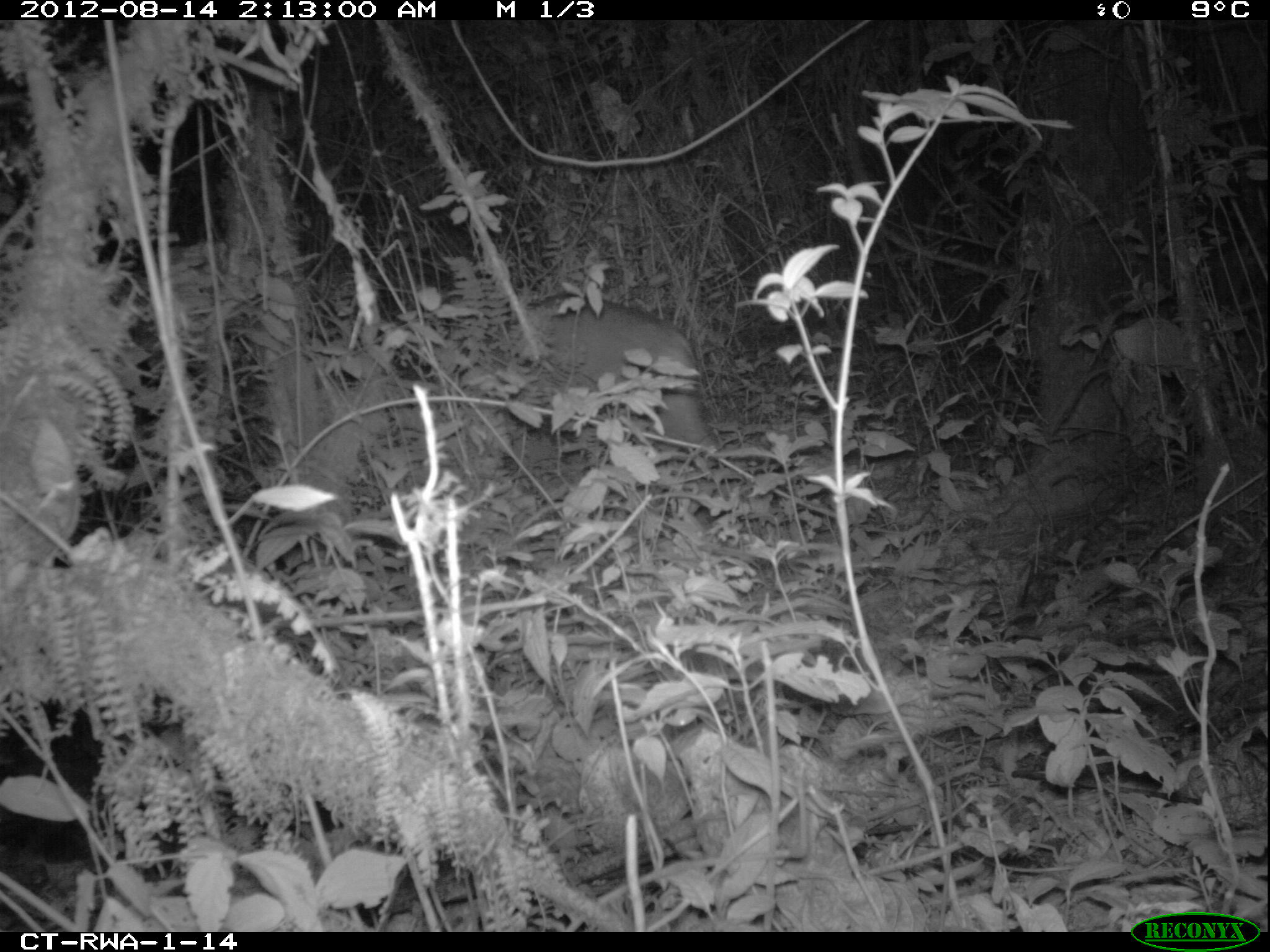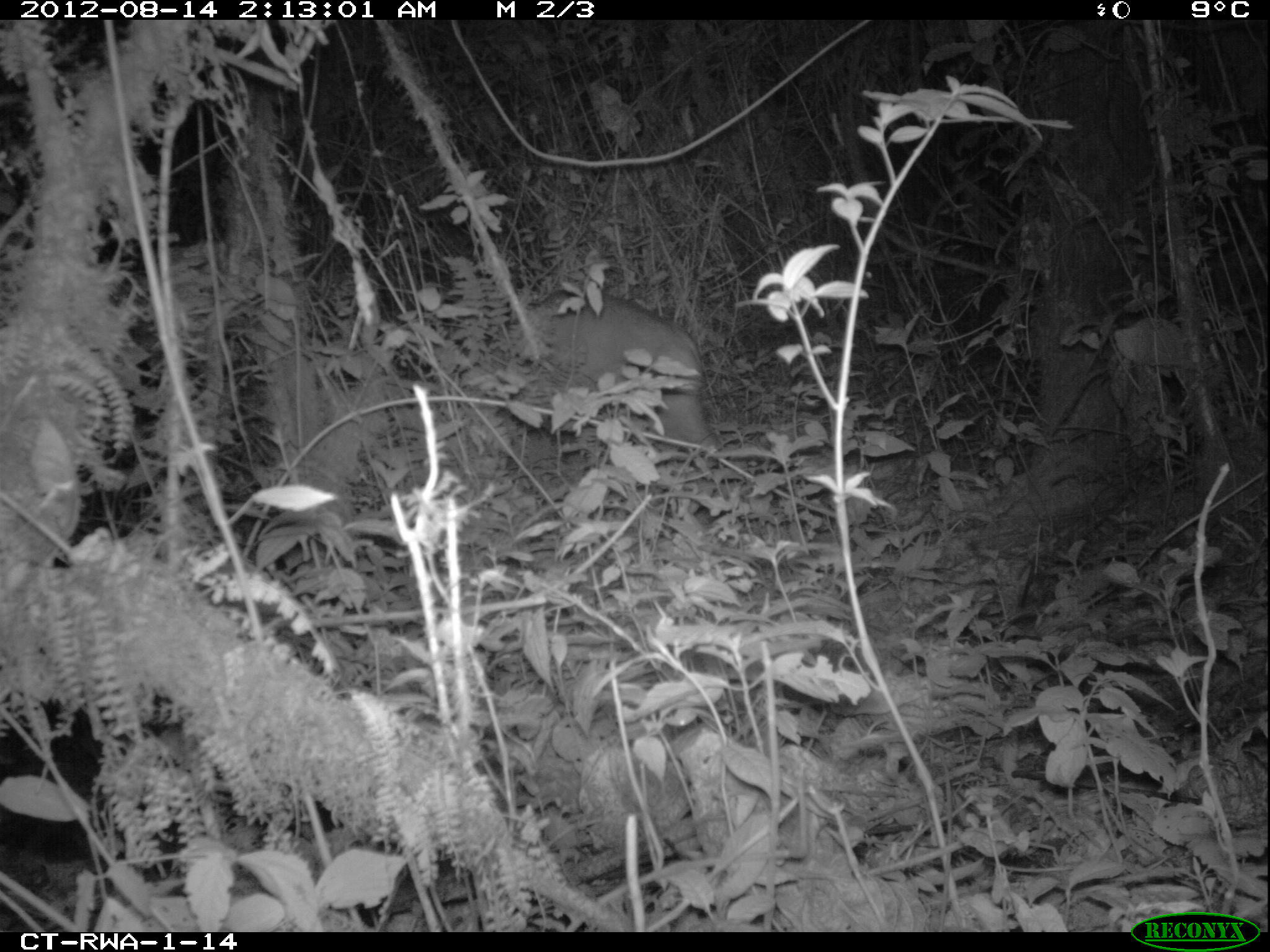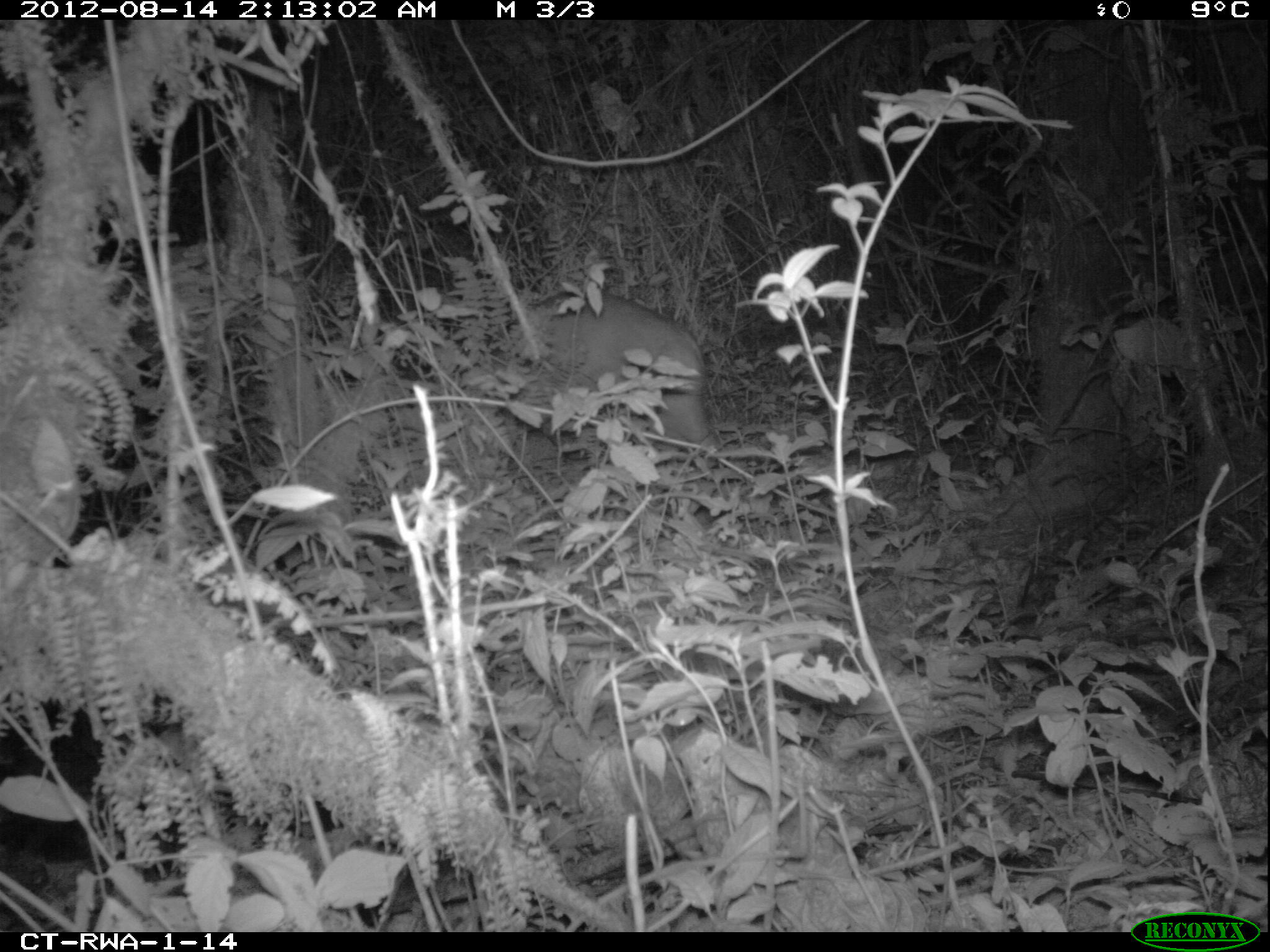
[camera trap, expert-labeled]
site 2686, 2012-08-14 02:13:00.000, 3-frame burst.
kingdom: Animalia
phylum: Chordata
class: Mammalia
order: Artiodactyla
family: Bovidae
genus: Cephalophus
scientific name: Cephalophus nigrifrons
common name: black-fronted duiker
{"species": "Cephalophus nigrifrons (black-fronted duiker)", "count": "1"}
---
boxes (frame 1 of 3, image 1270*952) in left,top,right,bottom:
cephalophus nigrifrons: 472,291,723,470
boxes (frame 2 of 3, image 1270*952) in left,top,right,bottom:
cephalophus nigrifrons: 526,288,728,460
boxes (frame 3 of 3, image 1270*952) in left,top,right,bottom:
cephalophus nigrifrons: 469,284,717,465